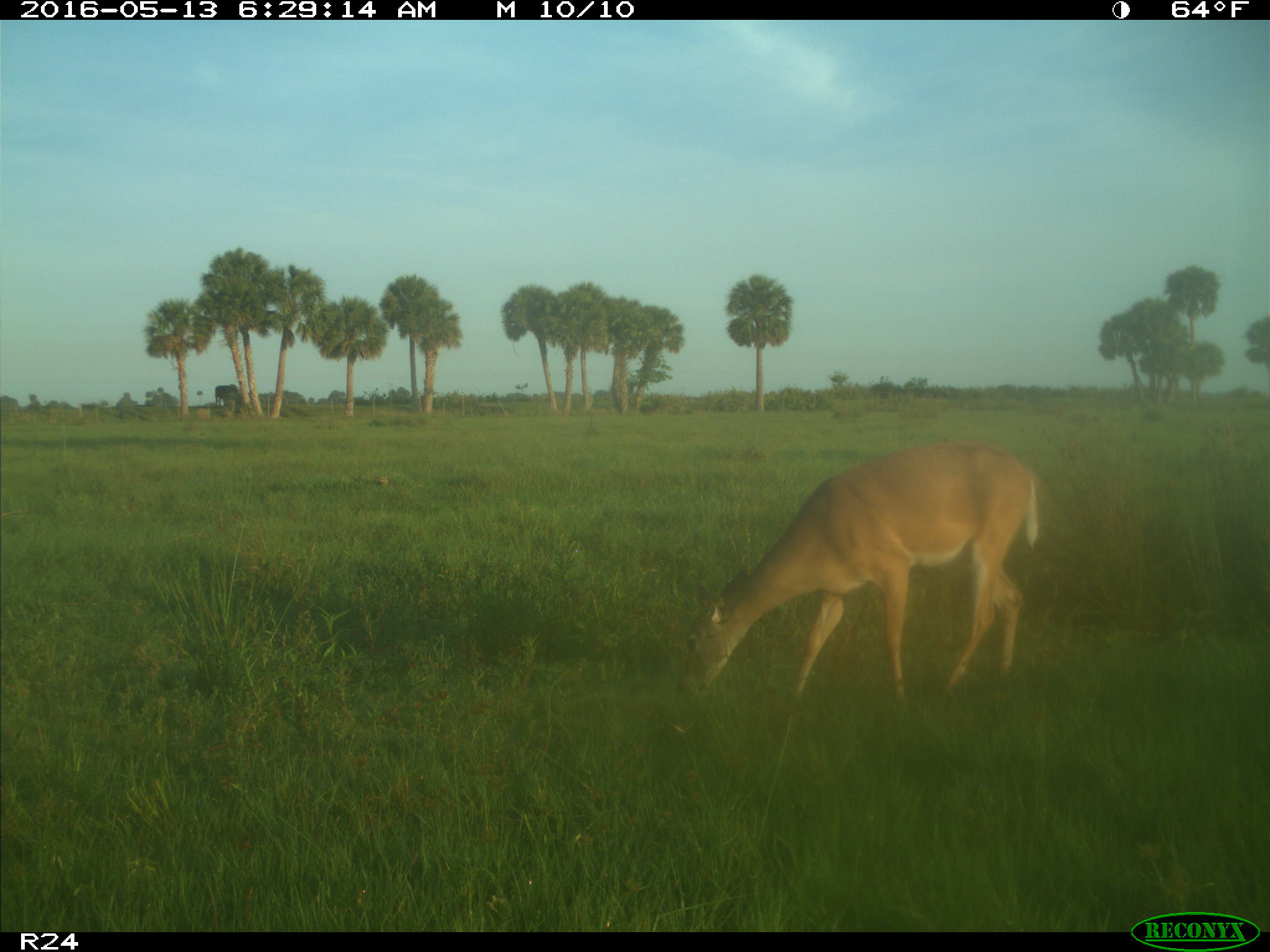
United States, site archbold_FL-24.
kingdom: Animalia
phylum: Chordata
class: Mammalia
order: Artiodactyla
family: Cervidae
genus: Odocoileus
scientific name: Odocoileus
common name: deer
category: unidentified deer